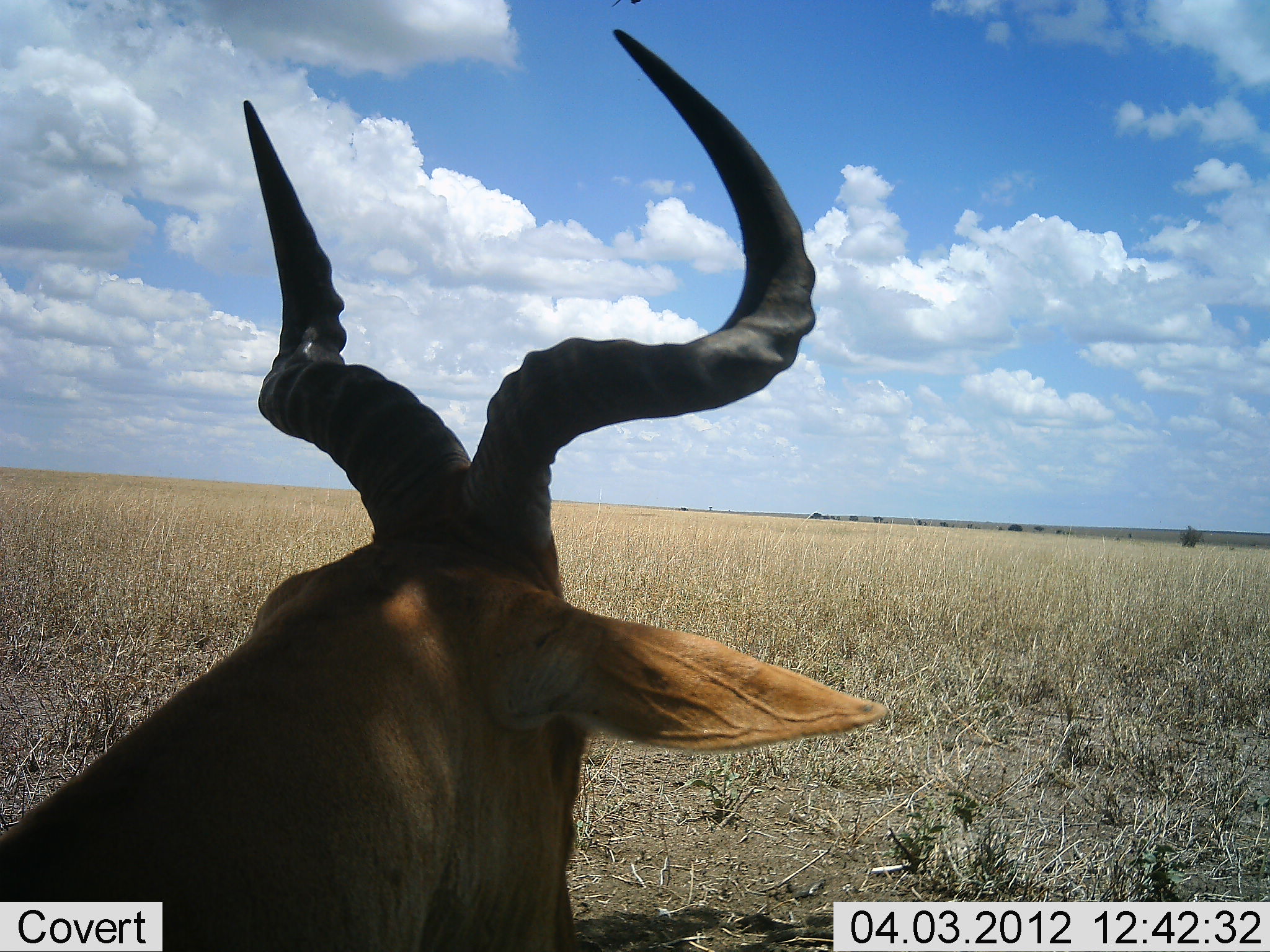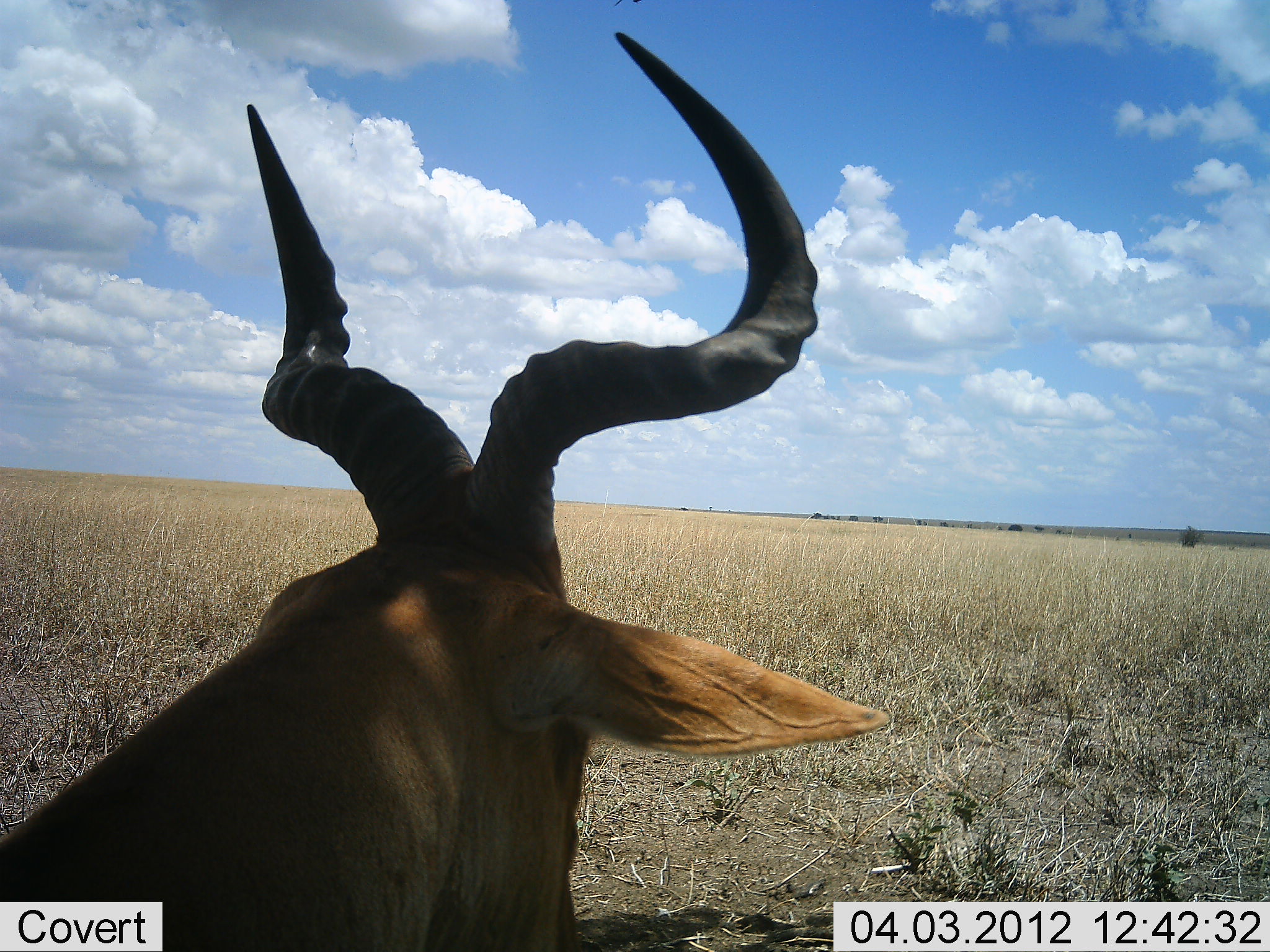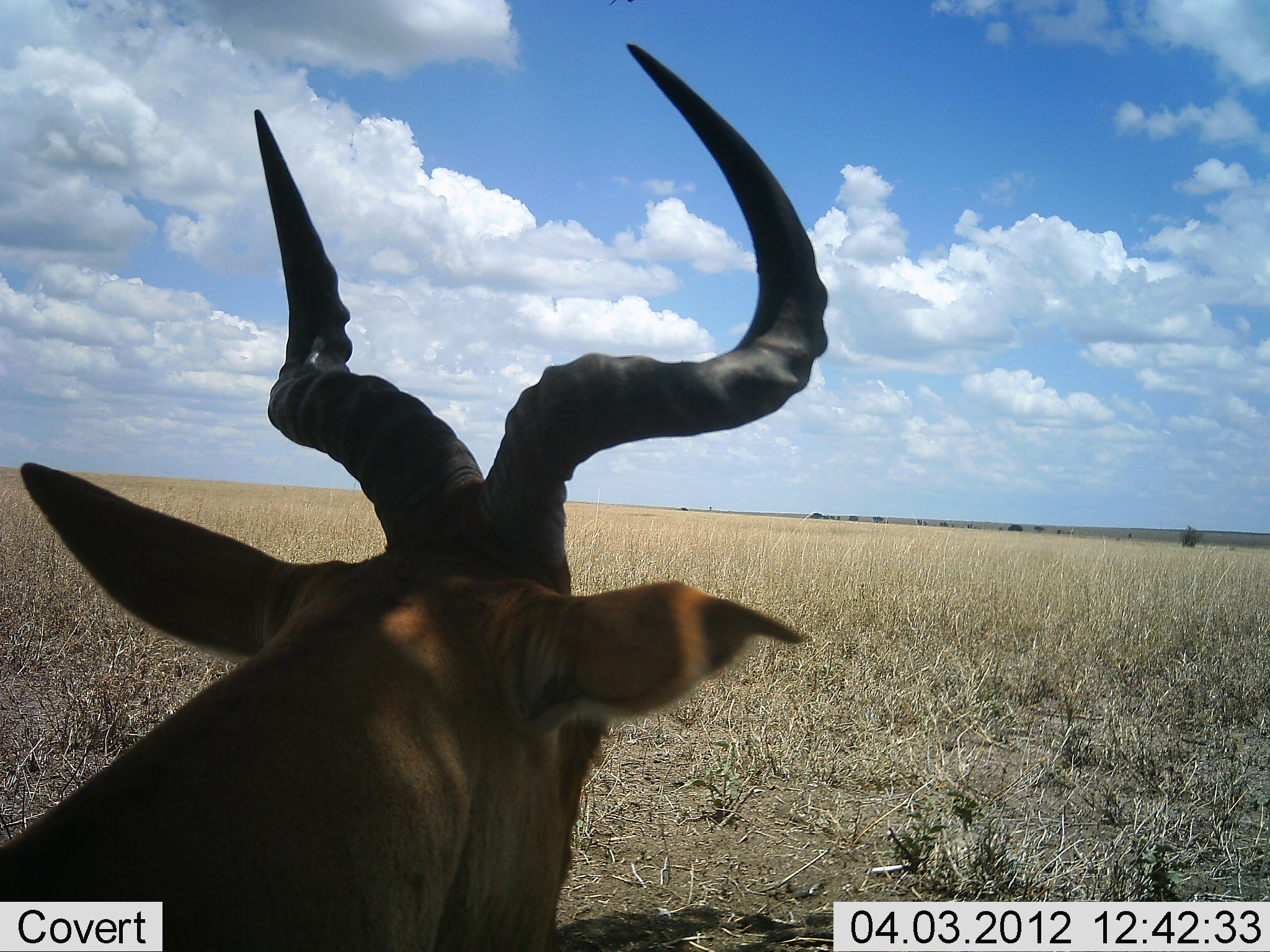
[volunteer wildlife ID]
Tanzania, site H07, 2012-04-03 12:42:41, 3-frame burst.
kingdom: Animalia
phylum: Chordata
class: Mammalia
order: Artiodactyla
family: Bovidae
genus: Alcelaphus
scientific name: Alcelaphus buselaphus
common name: hartebeest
Hartebeest (Alcelaphus buselaphus), count 1. Behavior (volunteer vote fractions): standing 43%, resting 52%, moving 4%, interacting 0%. Young present (vote fraction): 0%. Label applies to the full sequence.